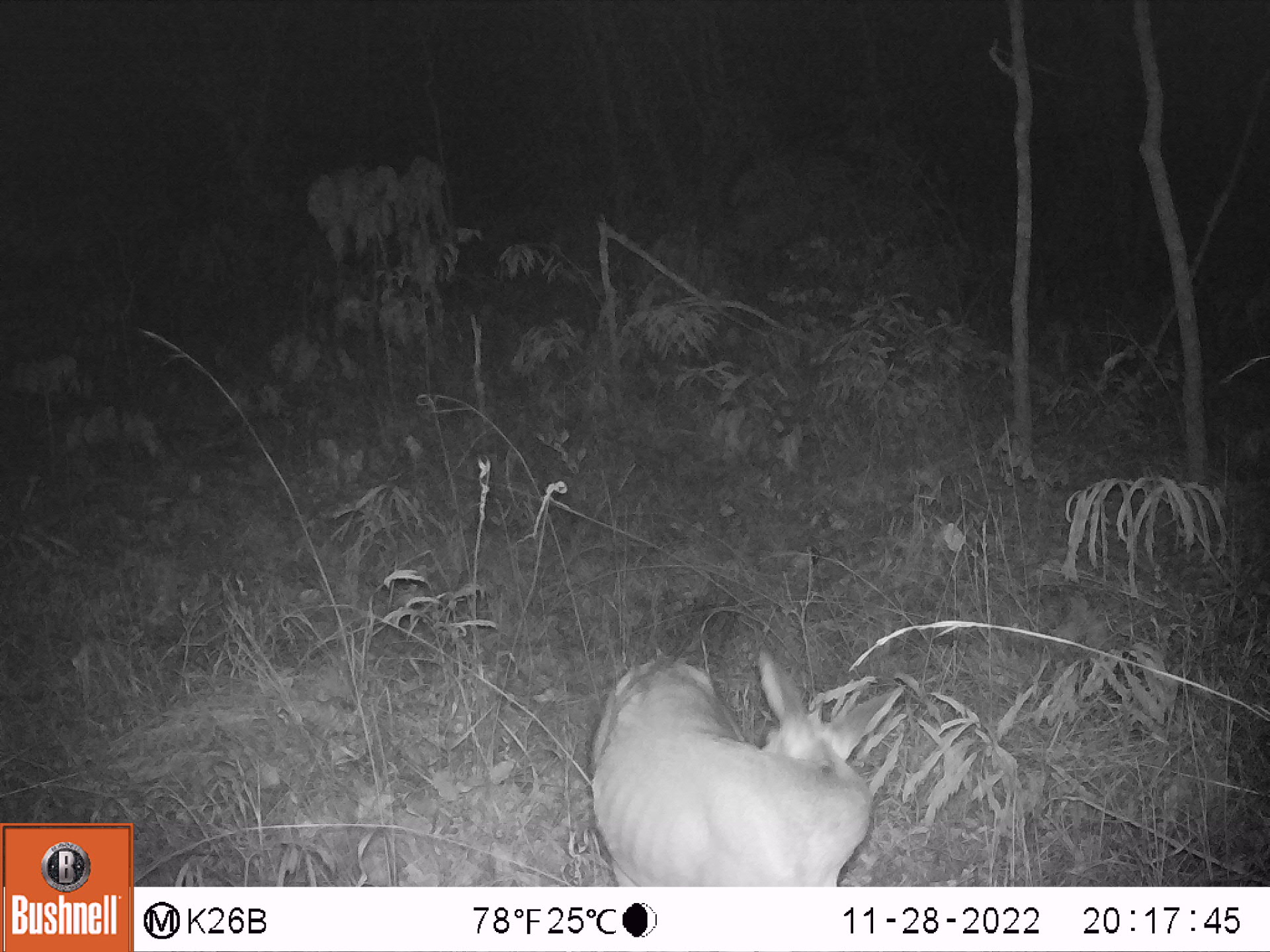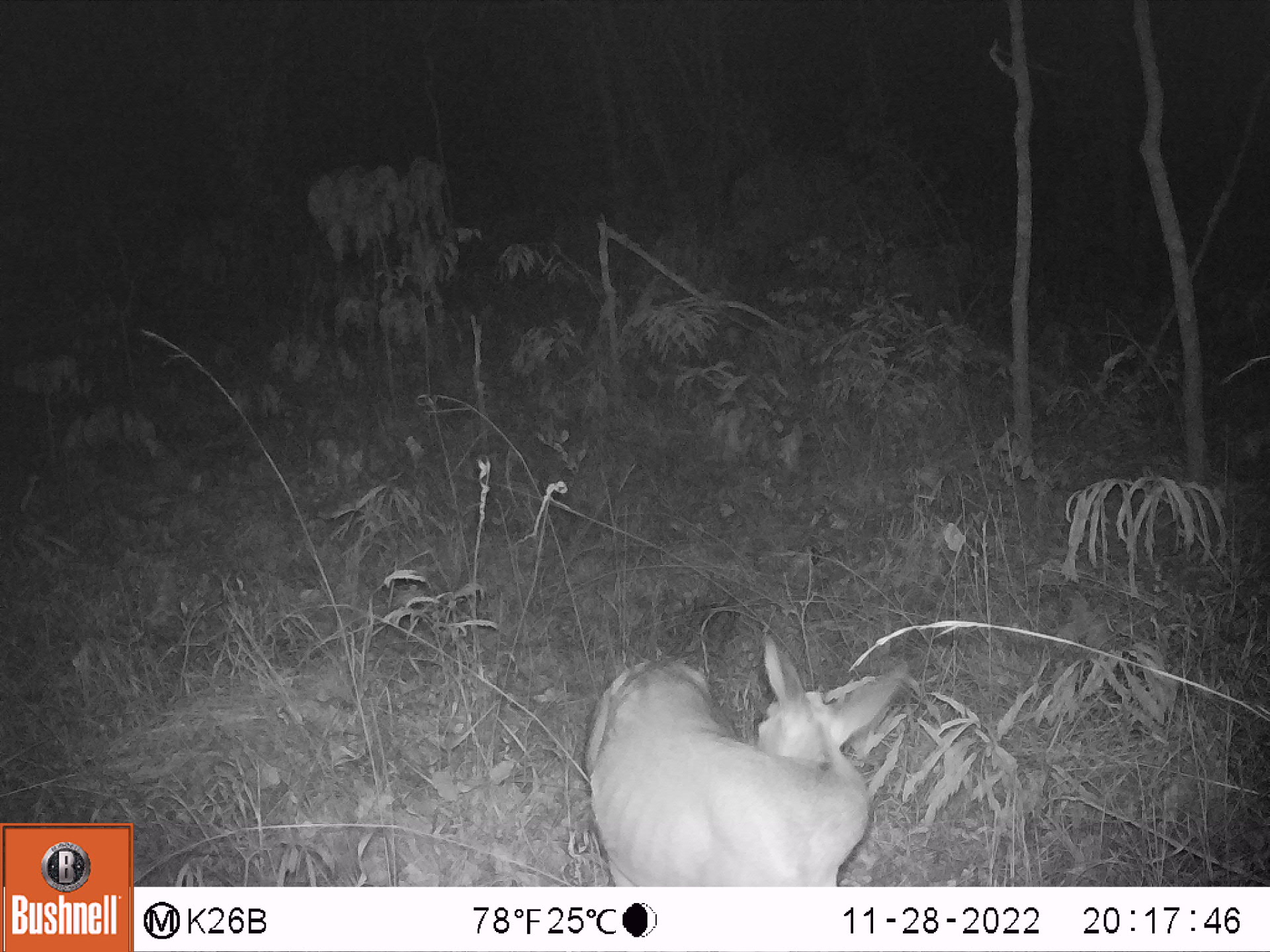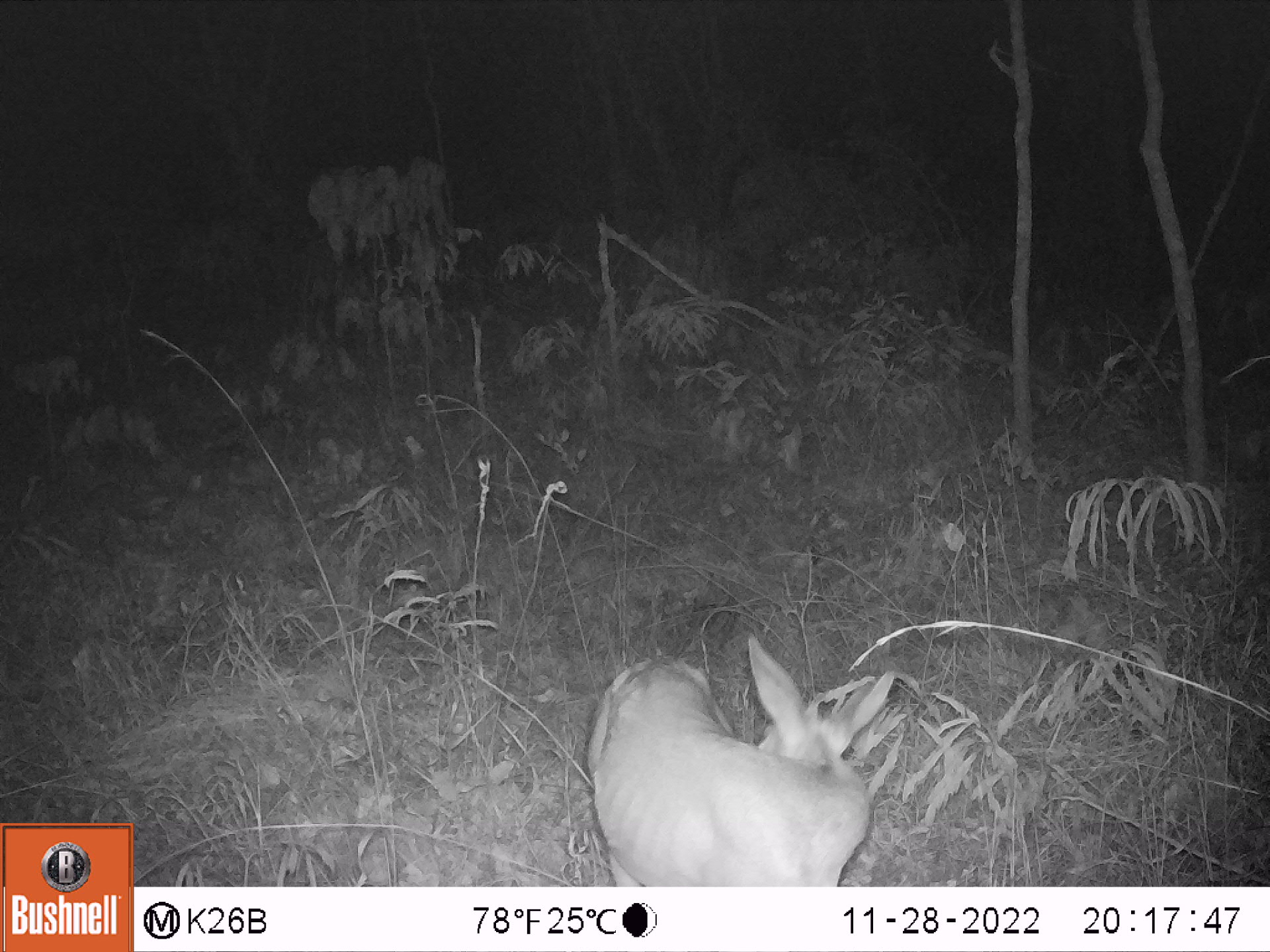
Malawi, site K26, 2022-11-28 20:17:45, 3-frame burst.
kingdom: Animalia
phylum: Chordata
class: Mammalia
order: Artiodactyla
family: Bovidae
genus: Sylvicapra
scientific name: Sylvicapra grimmia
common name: common duiker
Common duiker (Sylvicapra grimmia), count 1.